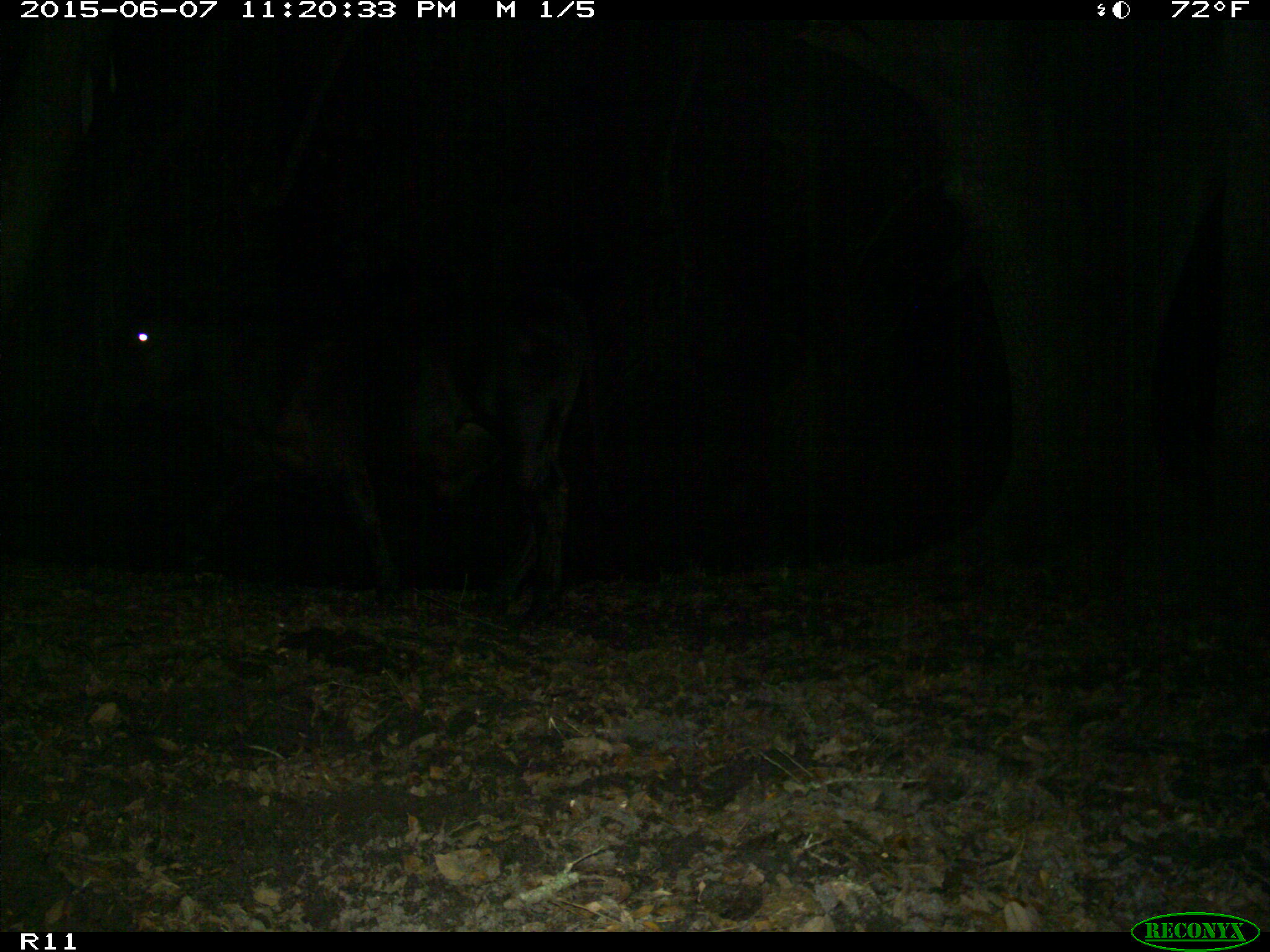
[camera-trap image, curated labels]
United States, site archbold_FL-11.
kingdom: Animalia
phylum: Chordata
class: Mammalia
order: Artiodactyla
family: Bovidae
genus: Bos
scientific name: Bos taurus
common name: domestic cow